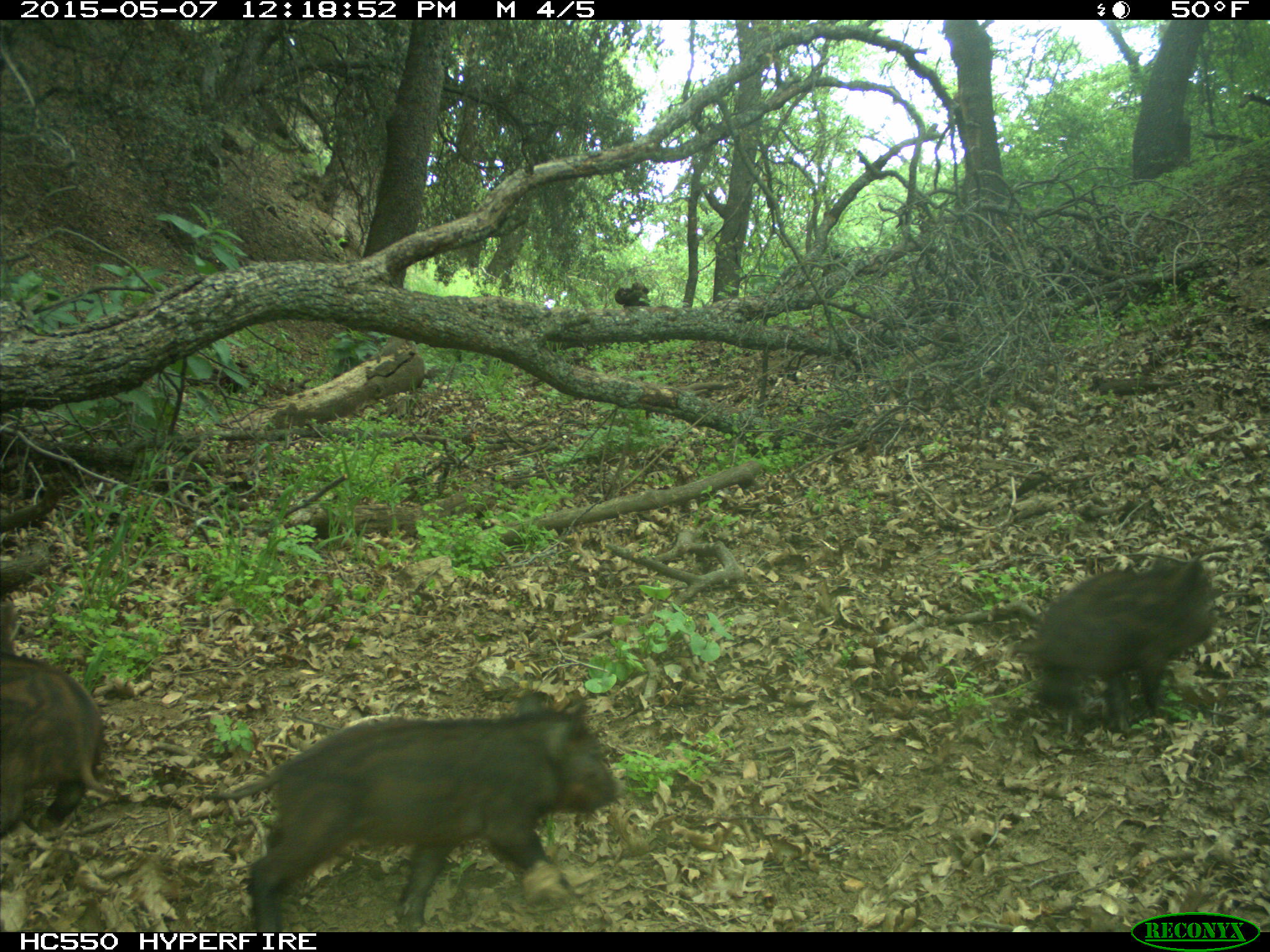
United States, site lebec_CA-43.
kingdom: Animalia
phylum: Chordata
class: Mammalia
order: Artiodactyla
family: Suidae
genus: Sus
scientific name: Sus scrofa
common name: wild boar